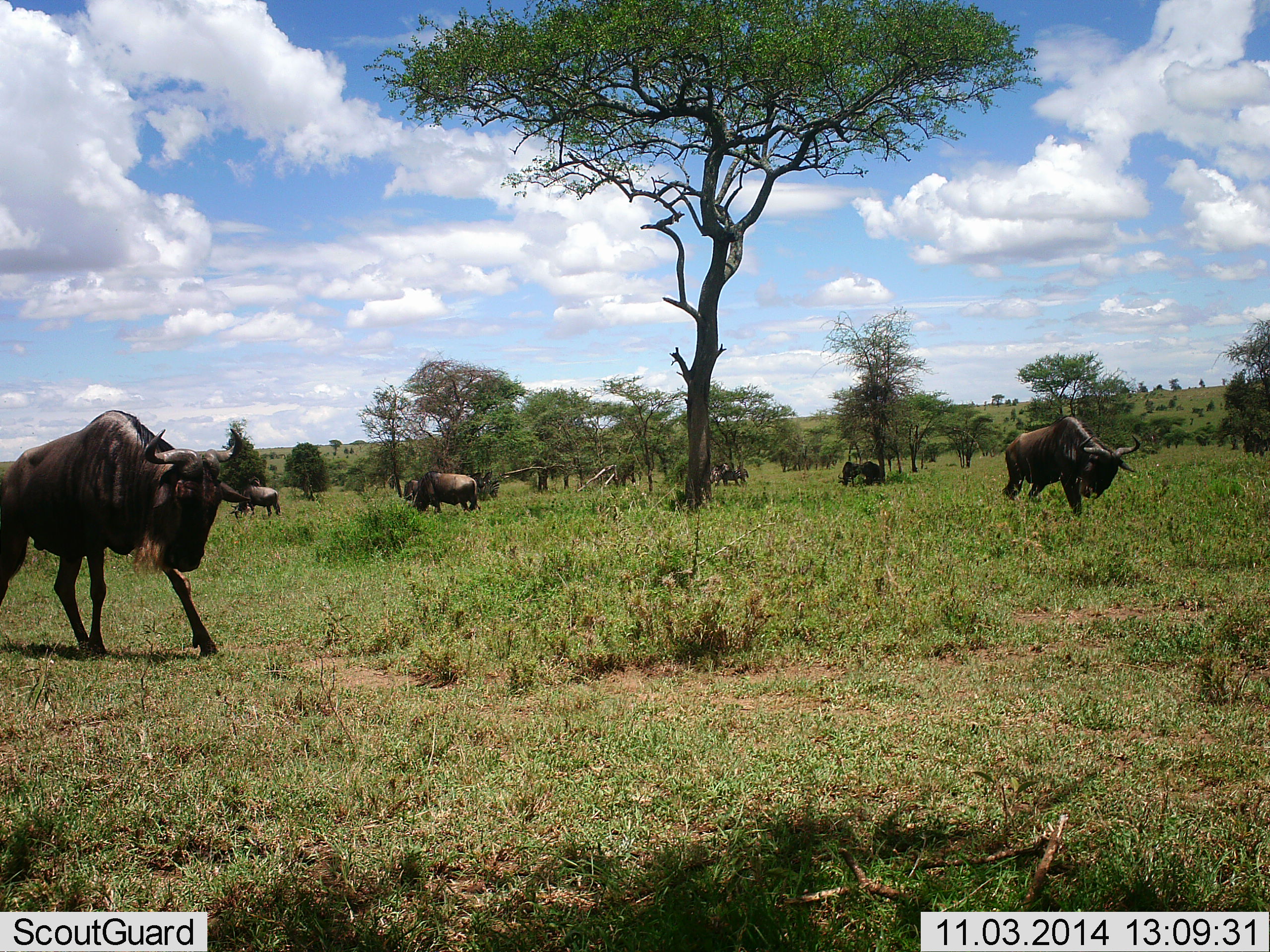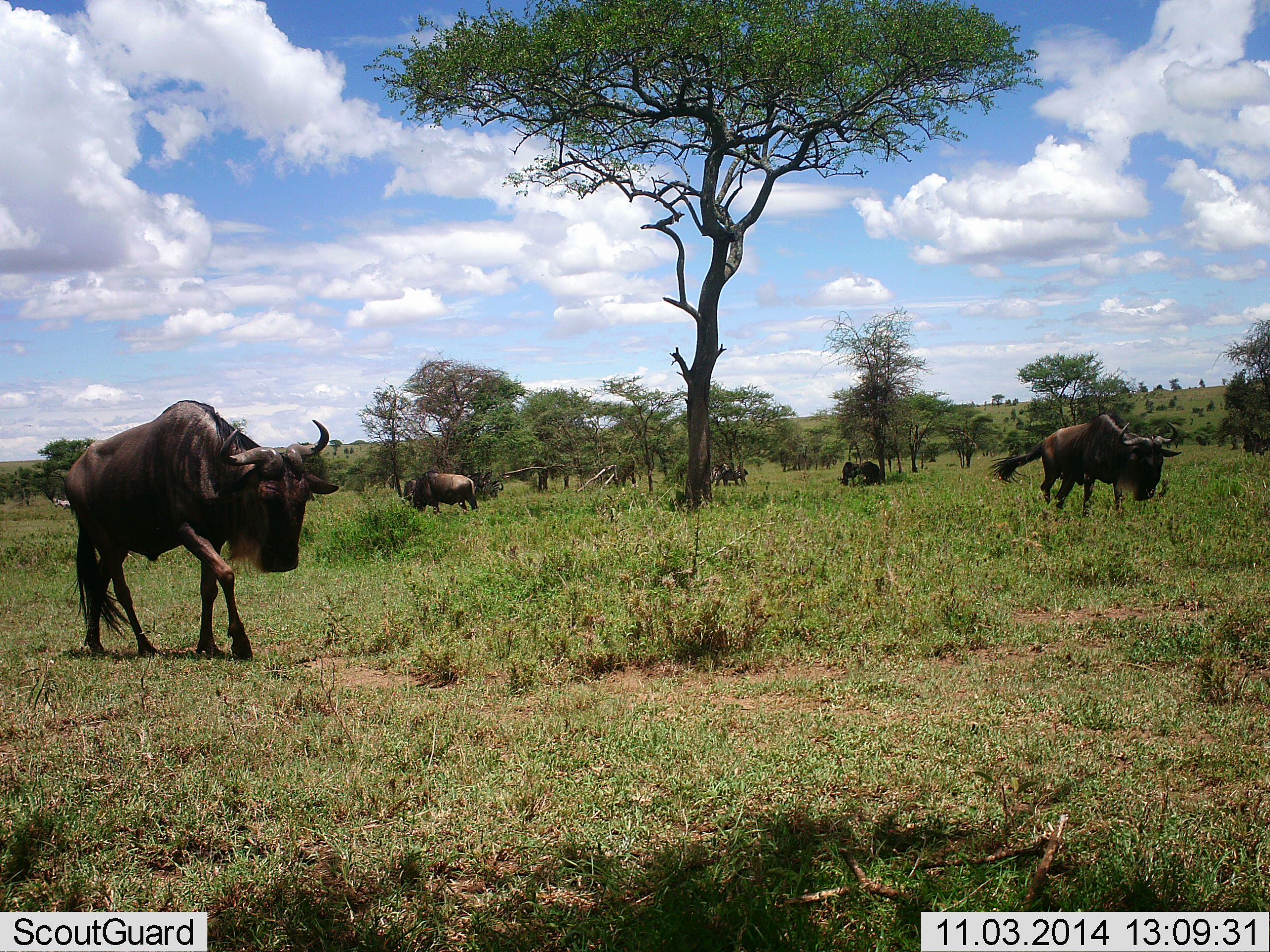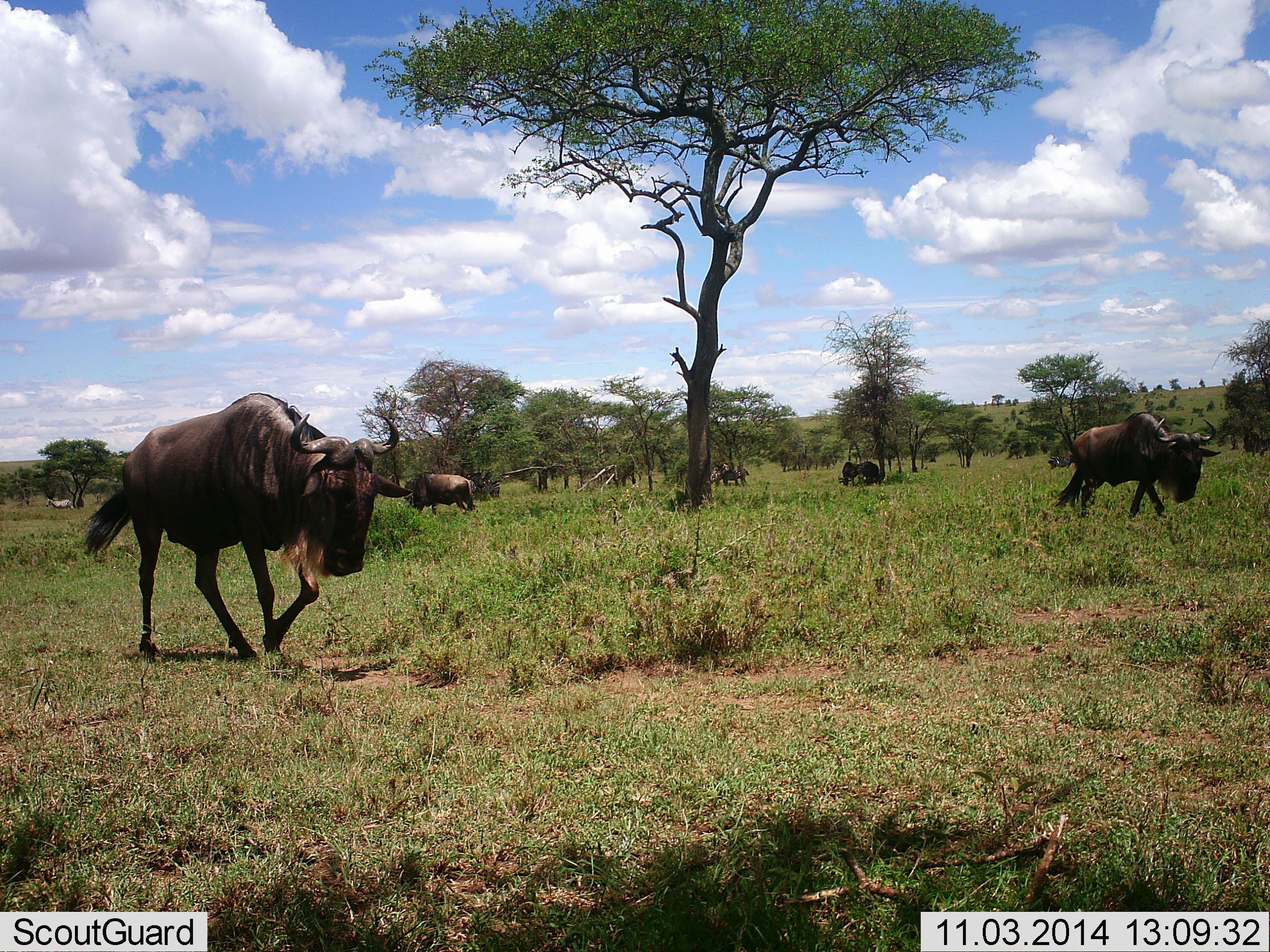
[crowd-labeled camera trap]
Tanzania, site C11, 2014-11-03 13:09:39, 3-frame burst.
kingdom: Animalia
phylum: Chordata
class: Mammalia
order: Artiodactyla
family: Bovidae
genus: Connochaetes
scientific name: Connochaetes taurinus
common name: blue wildebeest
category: wildebeest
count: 8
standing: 75%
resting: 8%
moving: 83%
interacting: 0%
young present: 0%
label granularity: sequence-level